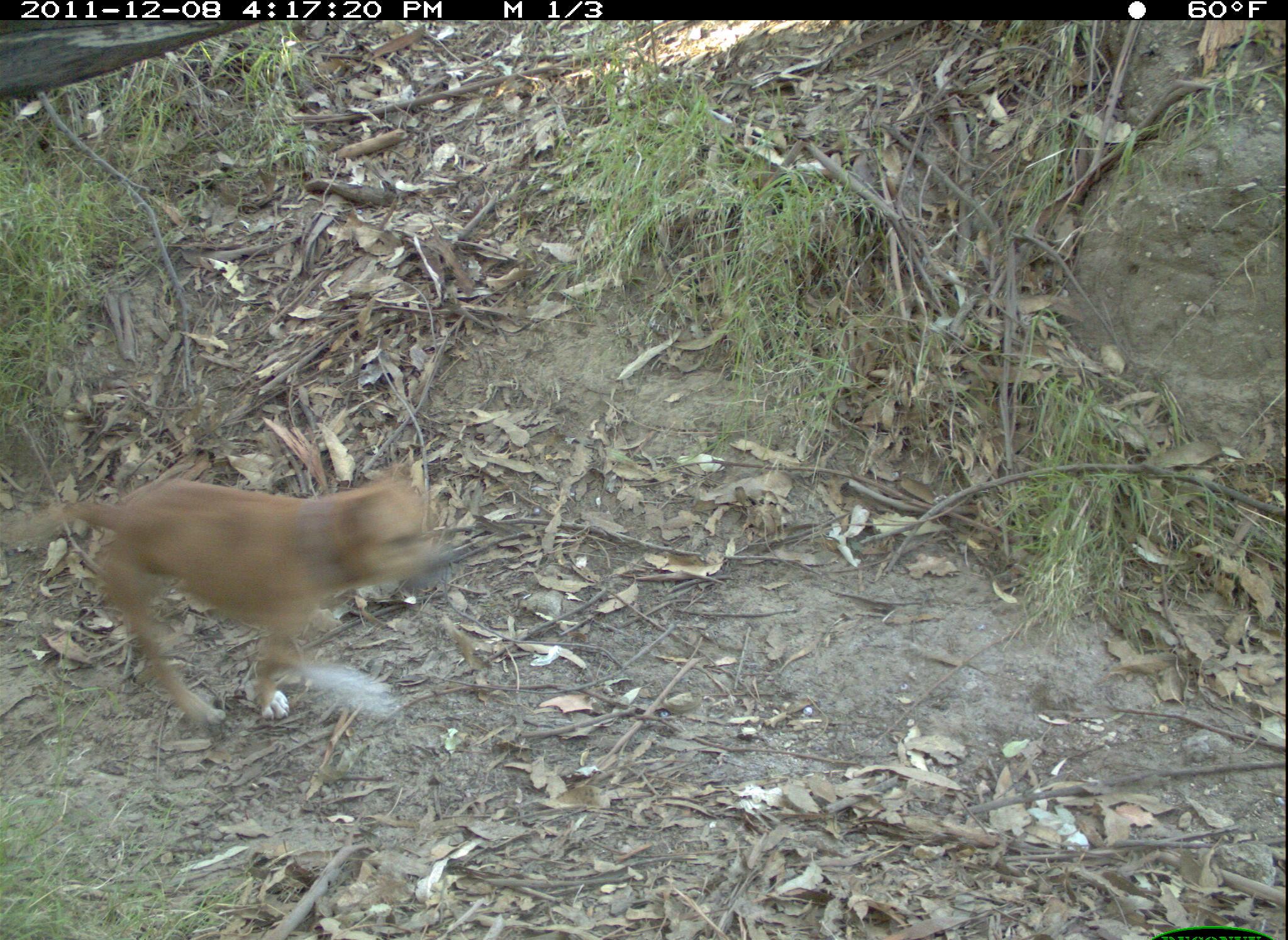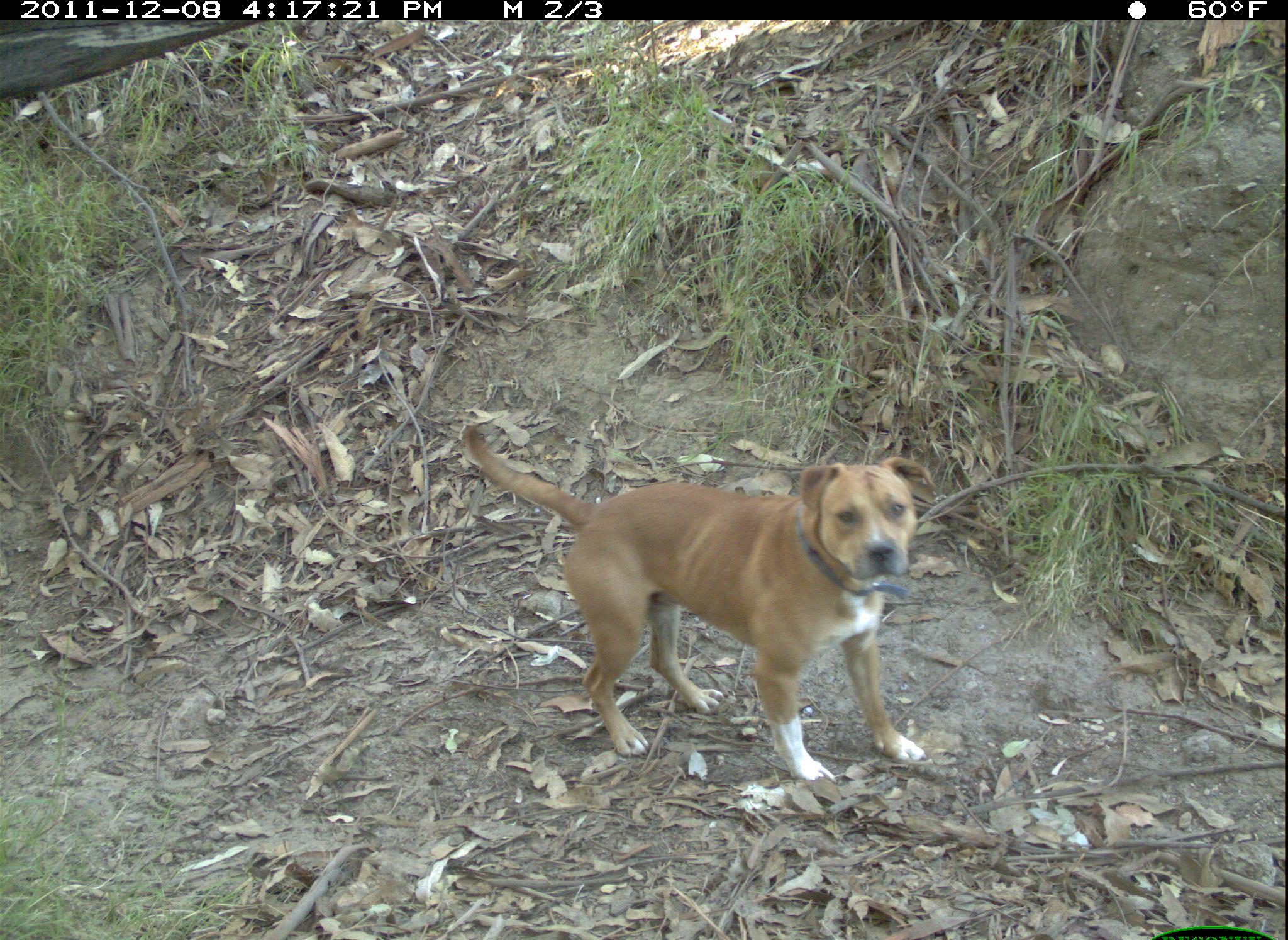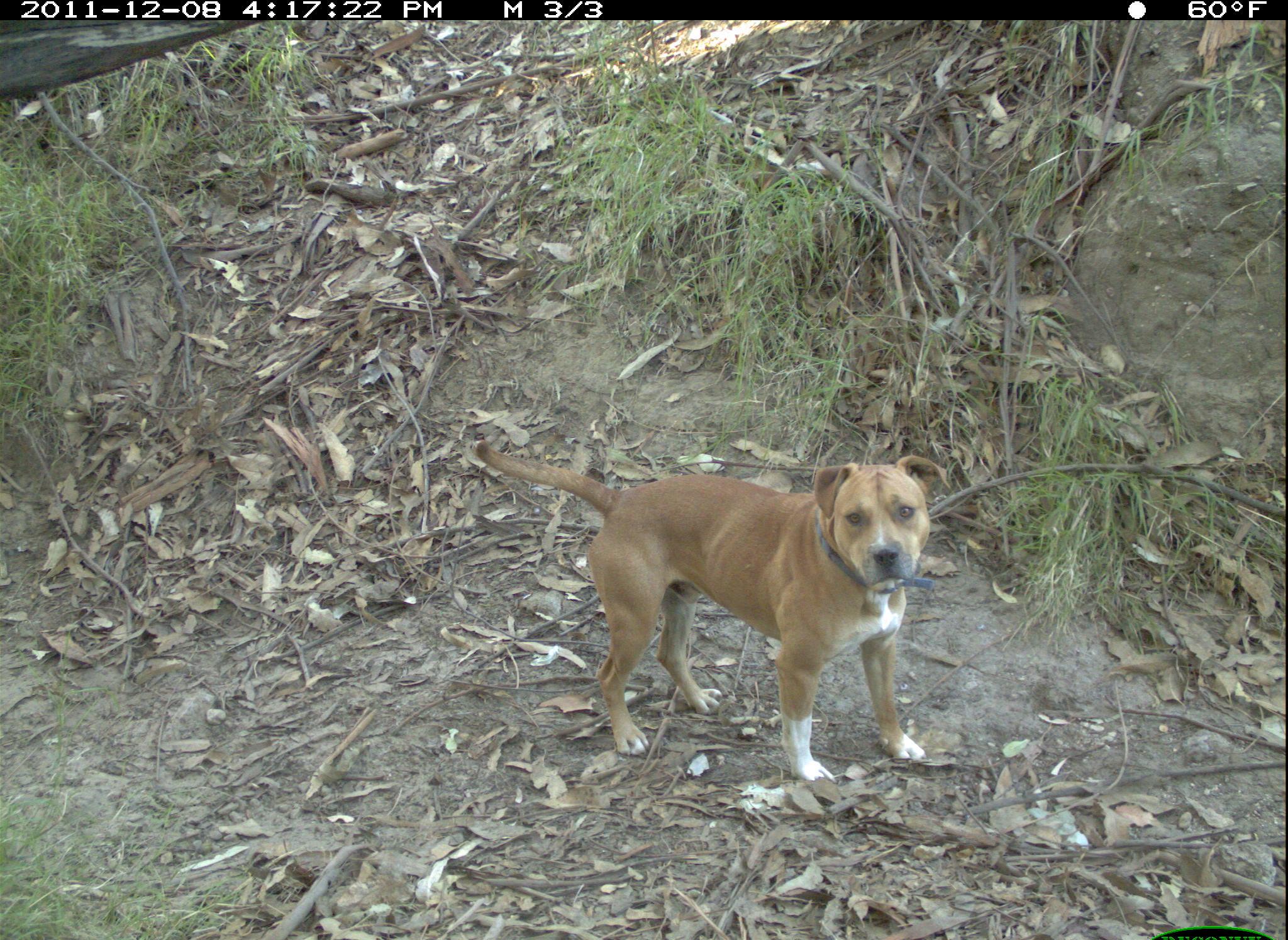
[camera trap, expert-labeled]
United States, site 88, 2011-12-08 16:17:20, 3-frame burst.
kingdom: Animalia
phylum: Chordata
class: Mammalia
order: Carnivora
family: Canidae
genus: Canis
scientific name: Canis familiaris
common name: domestic dog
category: dog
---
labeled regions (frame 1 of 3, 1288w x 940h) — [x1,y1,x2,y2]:
dog: [3,465,470,728]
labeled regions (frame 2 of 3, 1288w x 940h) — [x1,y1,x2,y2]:
dog: [440,406,947,802]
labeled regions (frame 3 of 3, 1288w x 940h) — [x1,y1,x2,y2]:
dog: [464,430,961,795]